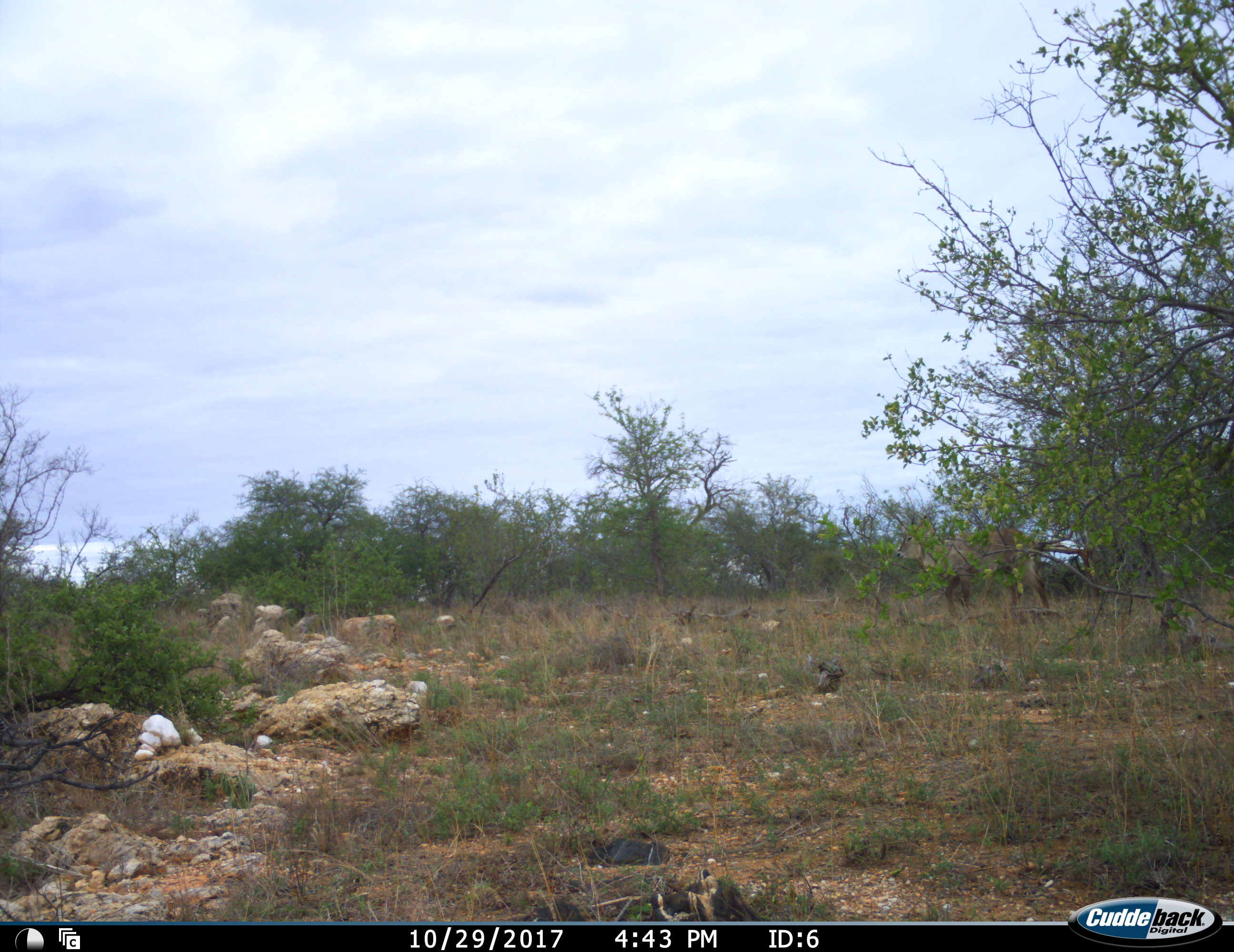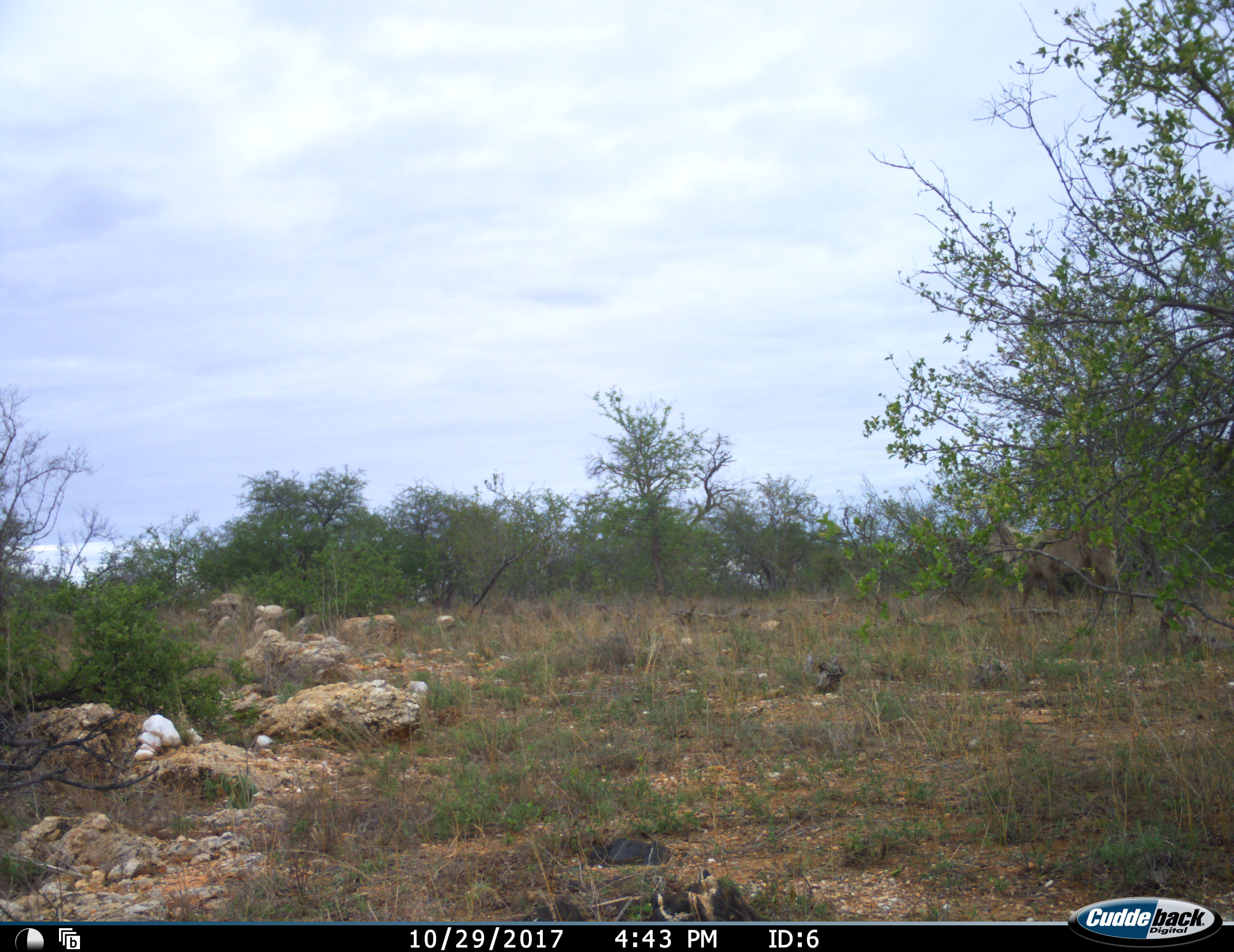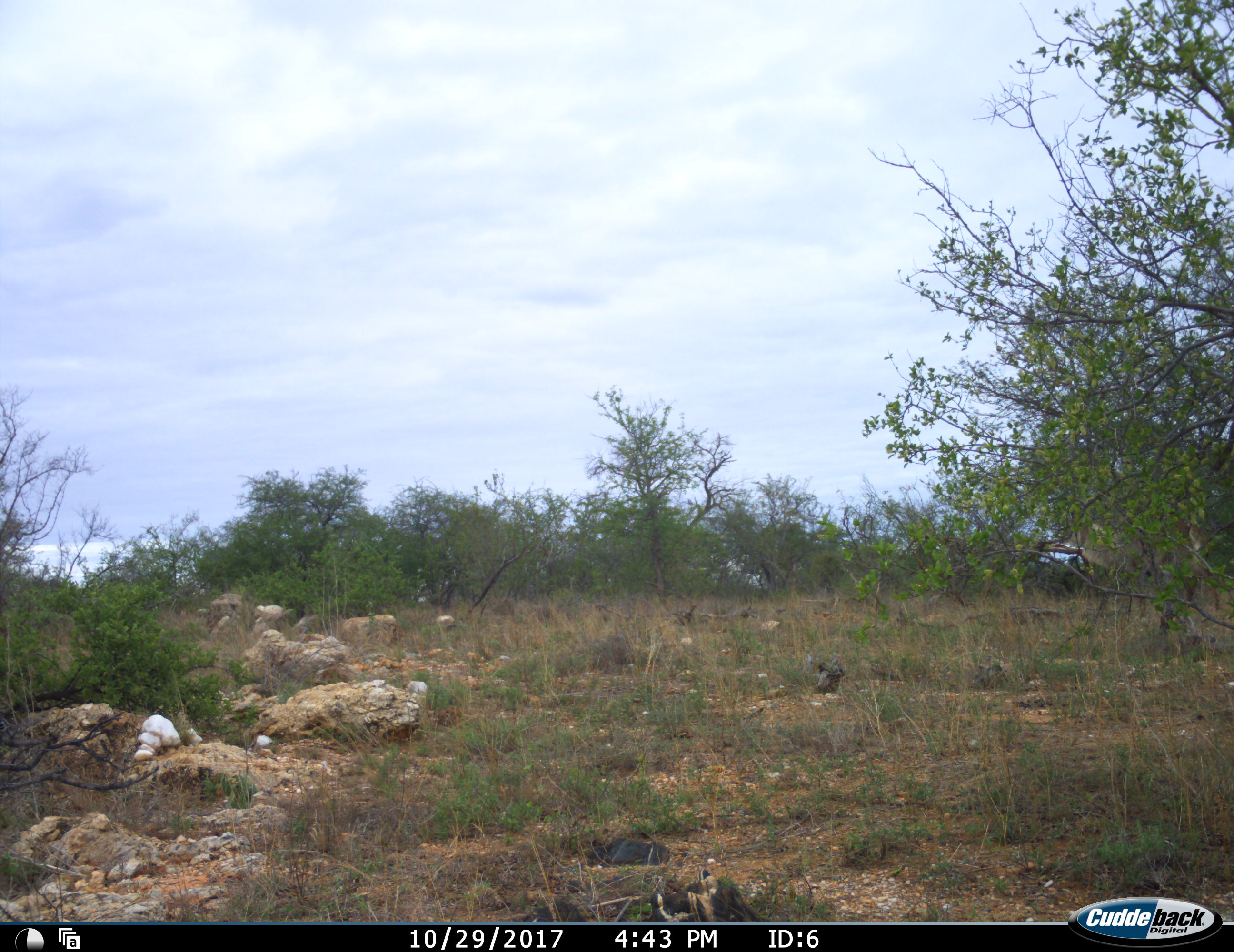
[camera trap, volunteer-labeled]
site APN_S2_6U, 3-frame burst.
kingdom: Animalia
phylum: Chordata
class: Mammalia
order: Artiodactyla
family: Bovidae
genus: Kobus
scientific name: Kobus ellipsiprymnus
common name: waterbuck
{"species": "waterbuck (Kobus ellipsiprymnus)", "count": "1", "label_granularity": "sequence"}